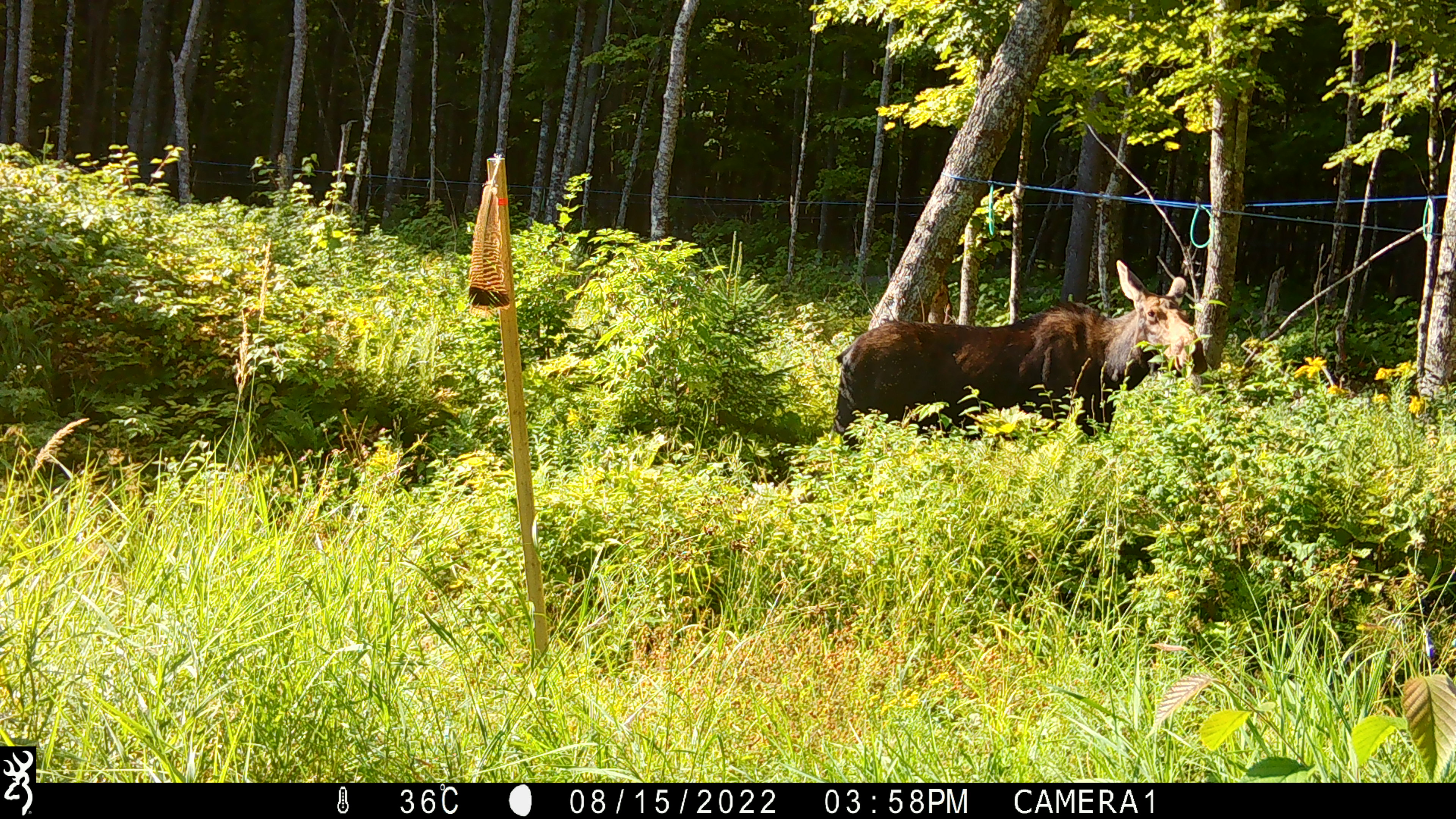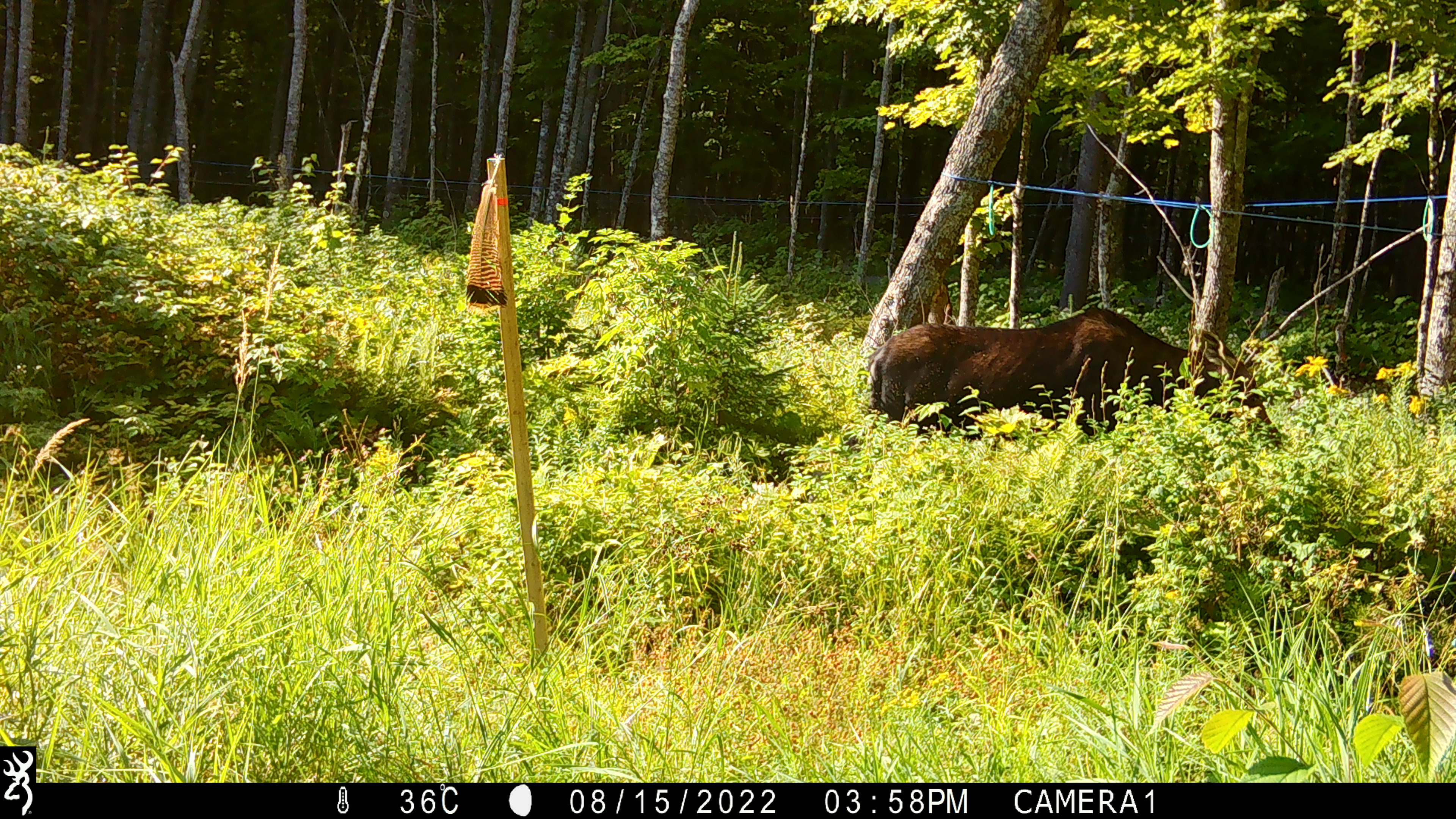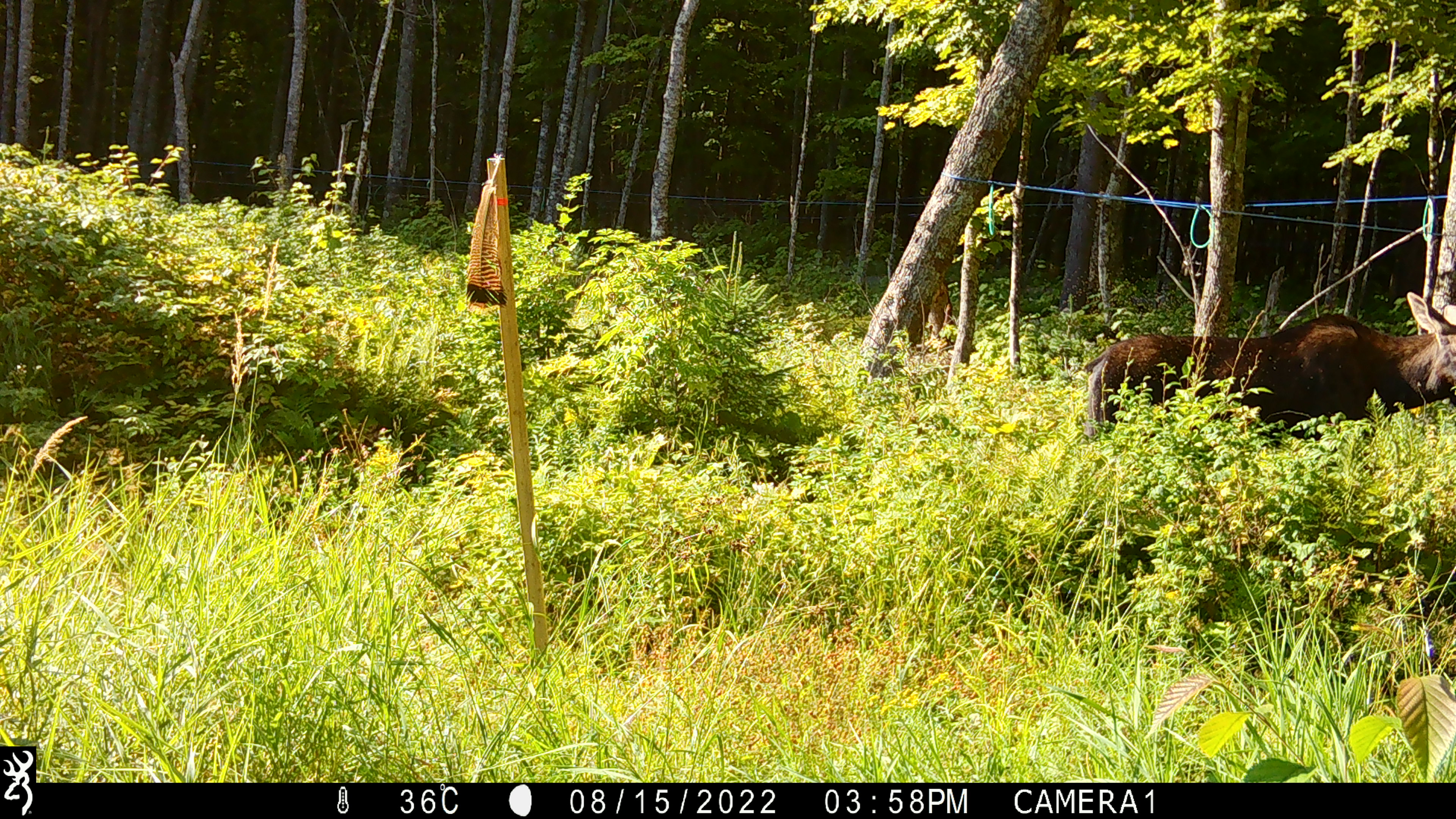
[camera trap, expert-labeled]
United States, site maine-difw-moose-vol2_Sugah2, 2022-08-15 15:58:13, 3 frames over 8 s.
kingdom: Animalia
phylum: Chordata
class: Mammalia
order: Artiodactyla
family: Cervidae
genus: Alces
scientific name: Alces alces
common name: moose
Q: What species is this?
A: Moose (Alces alces).